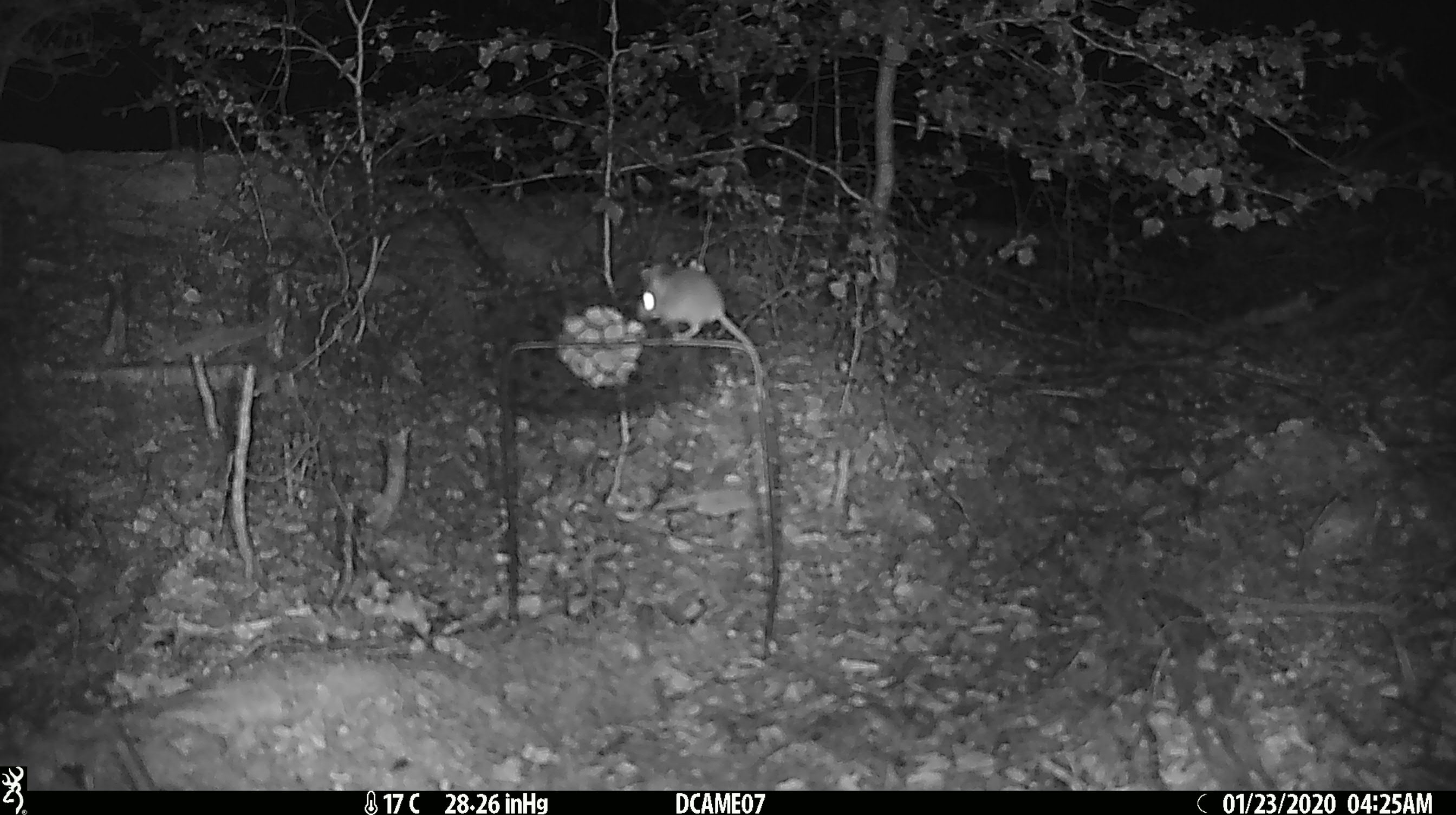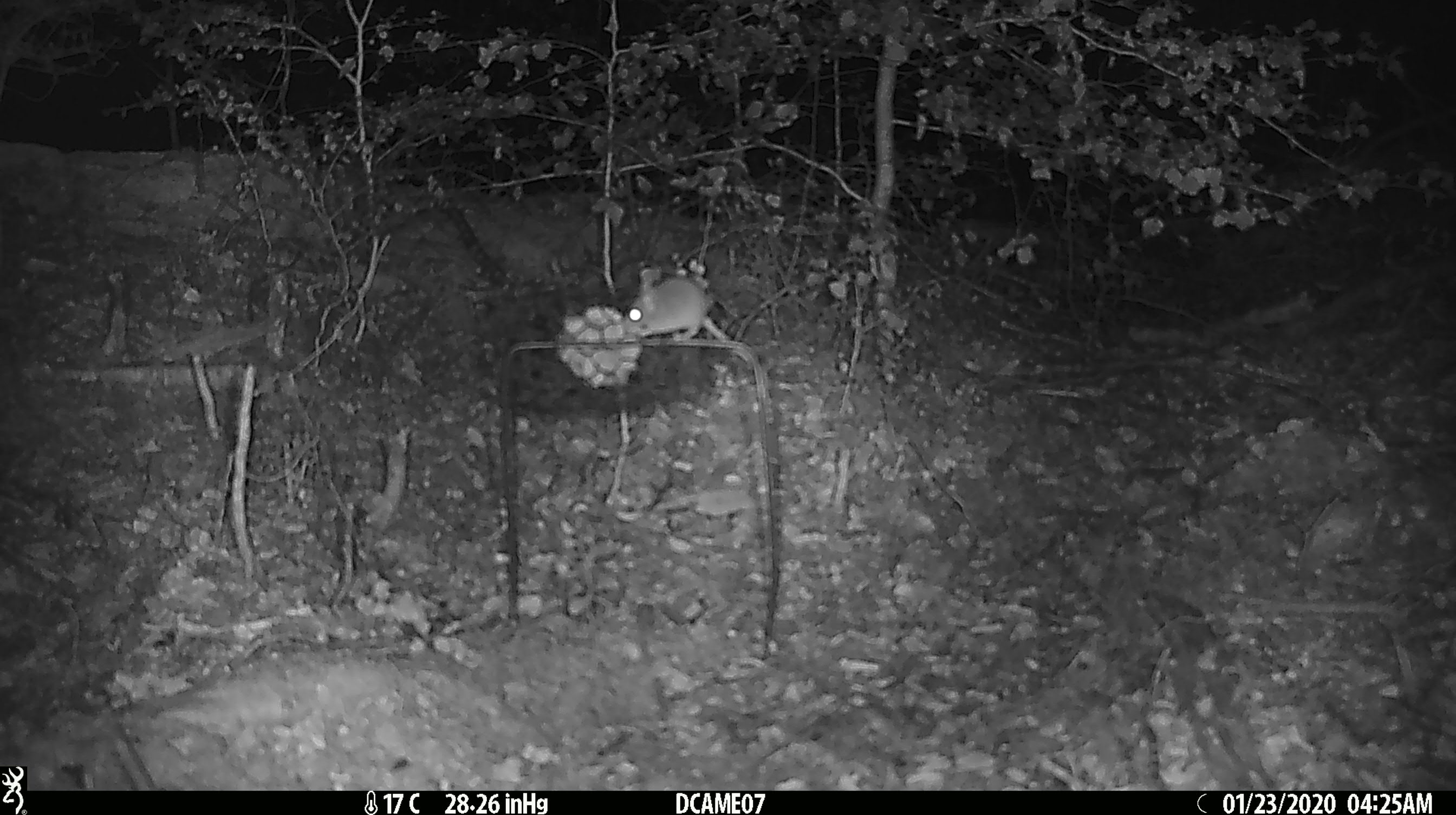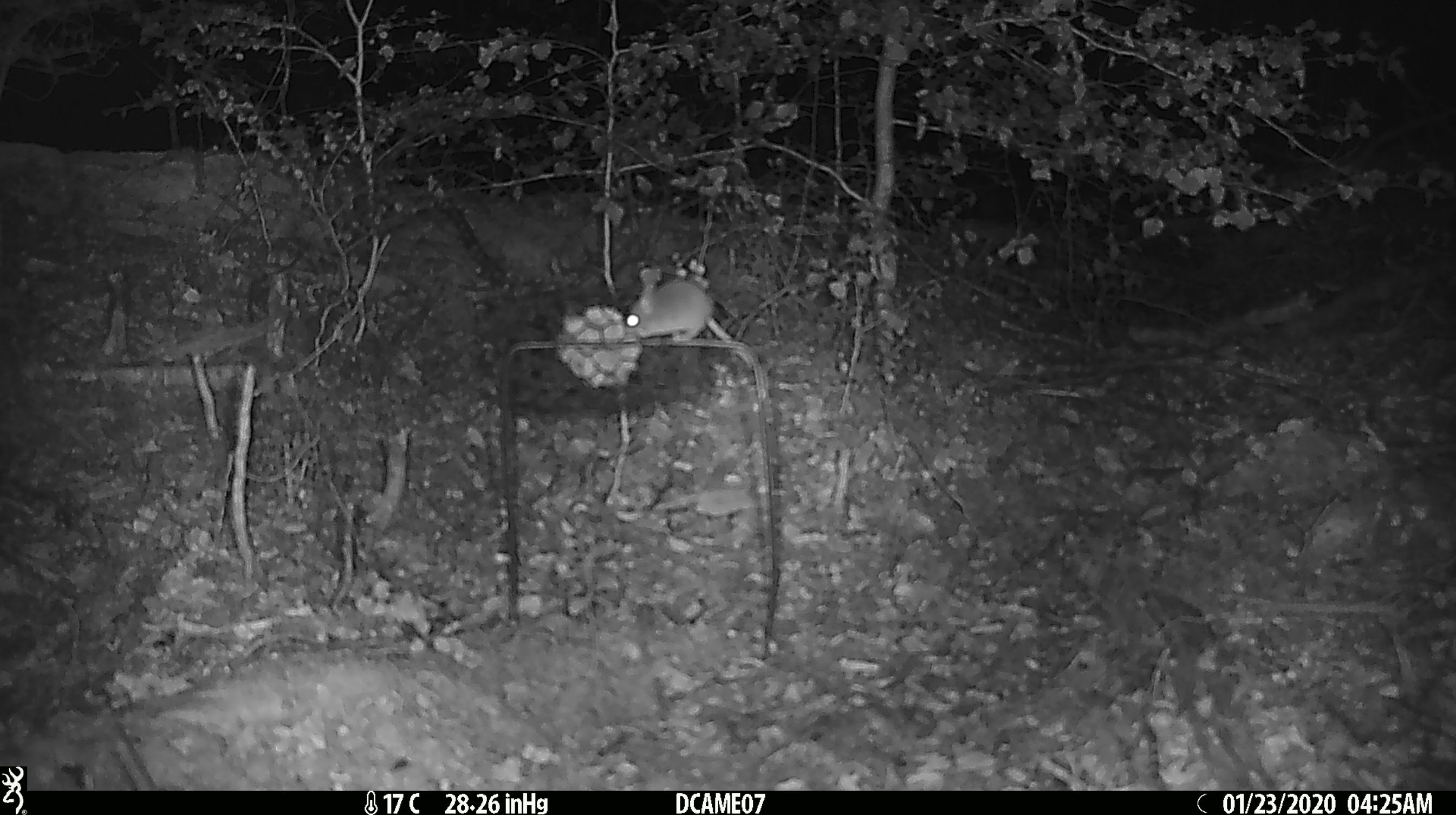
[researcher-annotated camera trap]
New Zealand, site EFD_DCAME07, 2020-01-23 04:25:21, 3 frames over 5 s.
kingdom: Animalia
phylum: Chordata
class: Mammalia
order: Rodentia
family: Muridae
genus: Mus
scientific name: Mus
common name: mouse